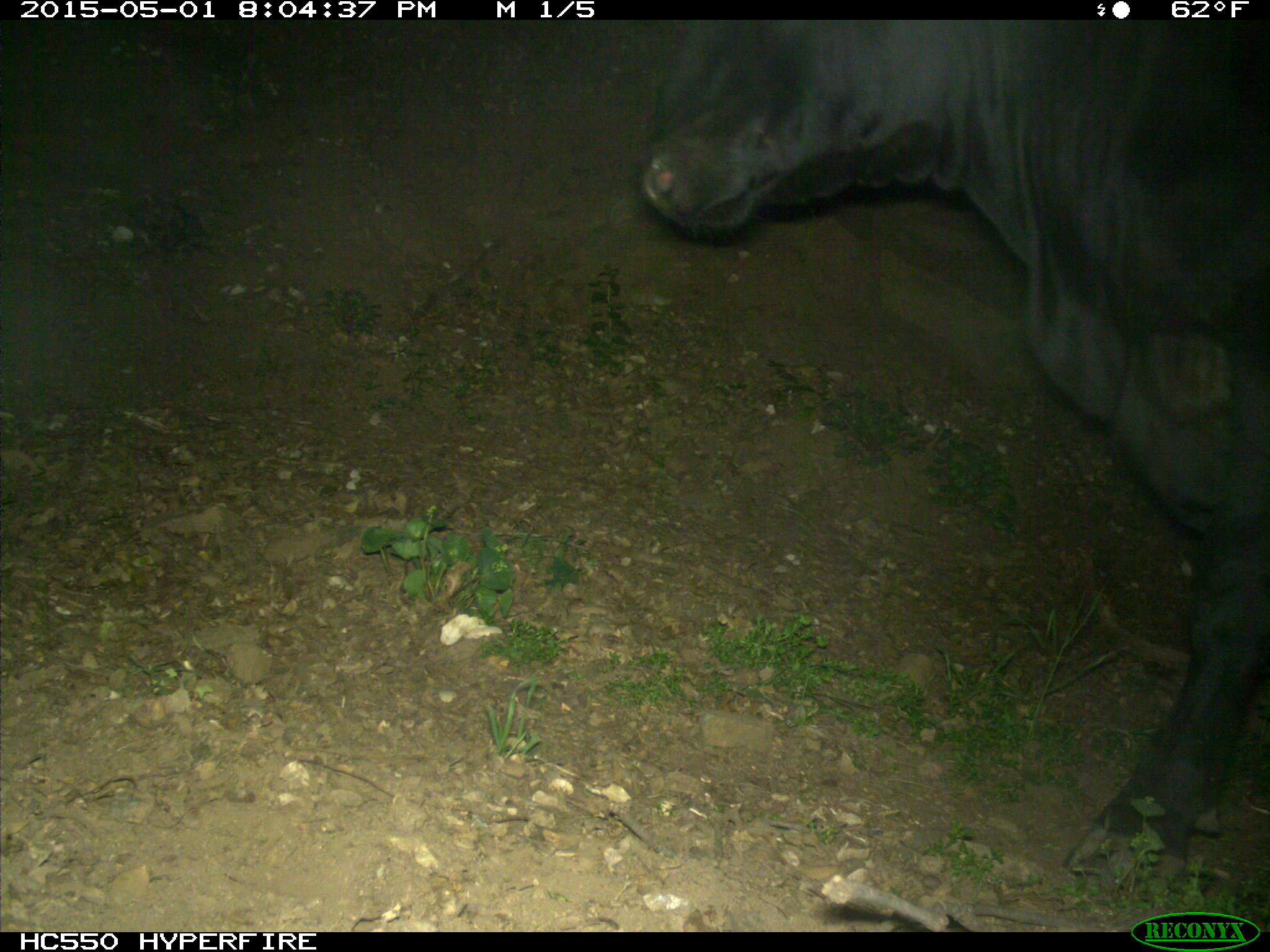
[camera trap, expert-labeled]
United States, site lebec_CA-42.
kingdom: Animalia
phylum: Chordata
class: Mammalia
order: Artiodactyla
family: Bovidae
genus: Bos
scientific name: Bos taurus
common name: domestic cow